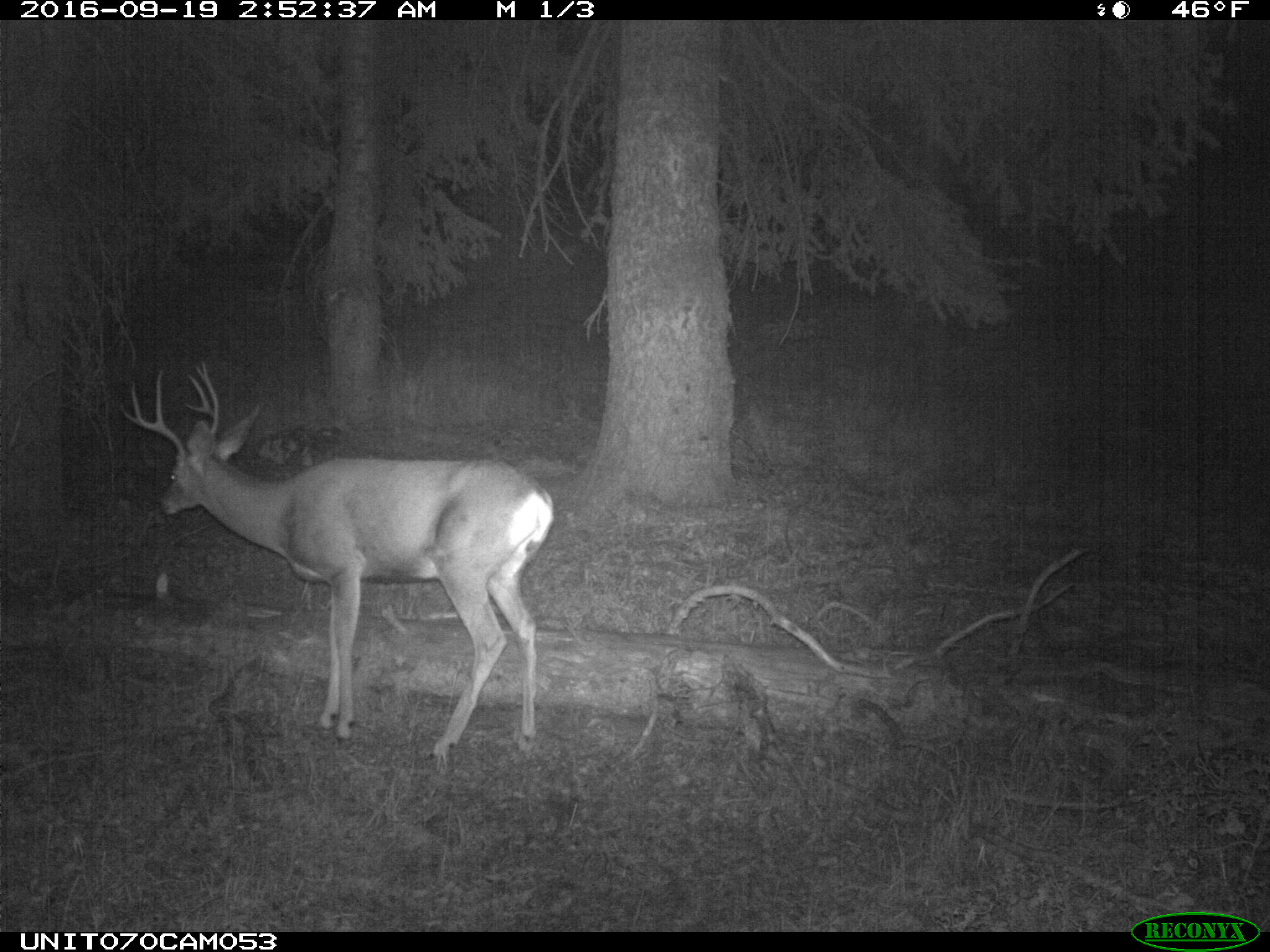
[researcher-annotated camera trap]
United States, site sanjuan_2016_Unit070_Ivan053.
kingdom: Animalia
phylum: Chordata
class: Mammalia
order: Artiodactyla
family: Cervidae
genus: Odocoileus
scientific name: Odocoileus hemionus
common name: mule deer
Odocoileus hemionus (mule deer).